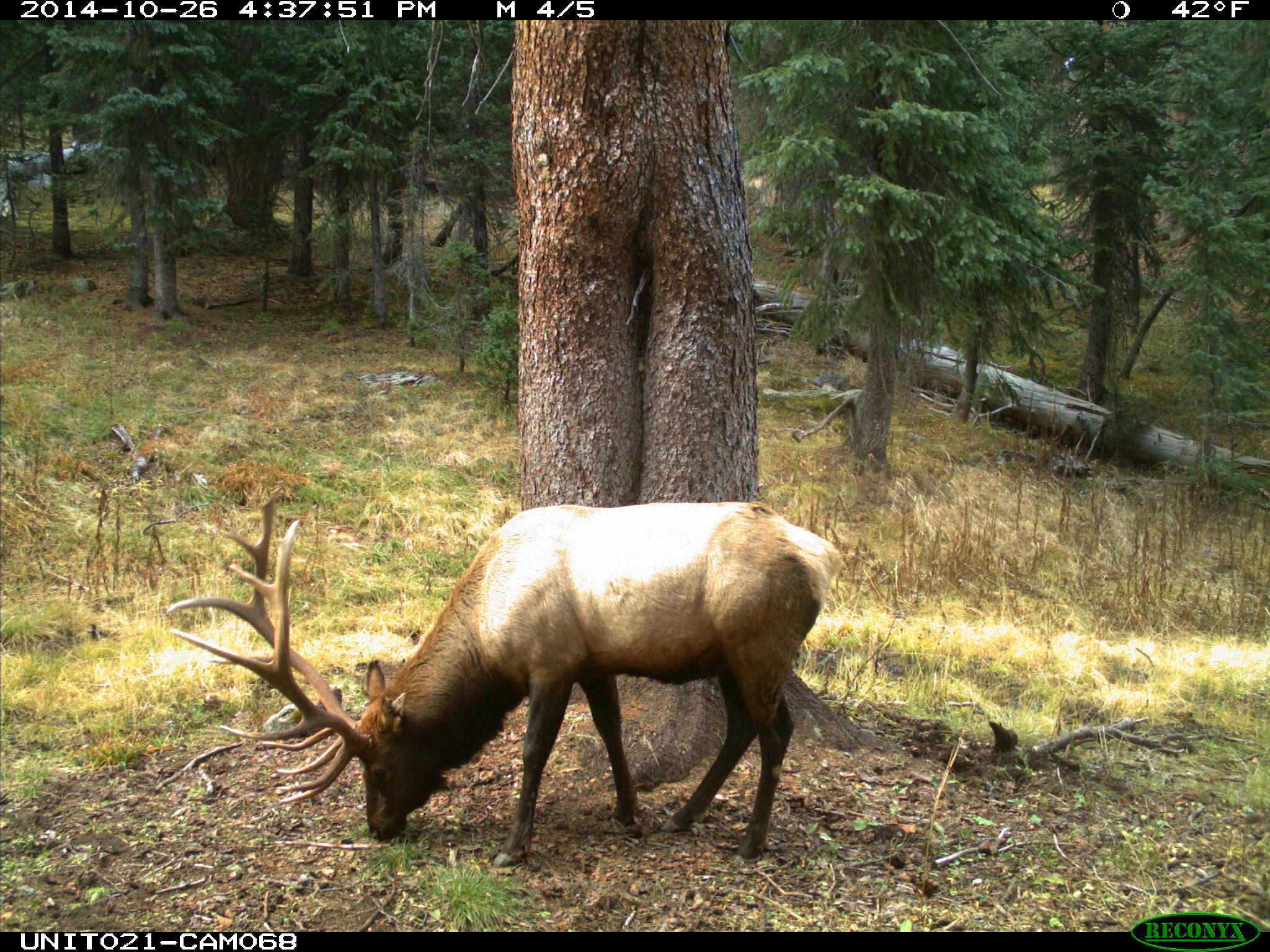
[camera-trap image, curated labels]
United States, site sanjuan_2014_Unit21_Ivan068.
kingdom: Animalia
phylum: Chordata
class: Mammalia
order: Artiodactyla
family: Cervidae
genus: Cervus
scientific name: Cervus elaphus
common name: red deer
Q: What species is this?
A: Cervus elaphus (red deer).